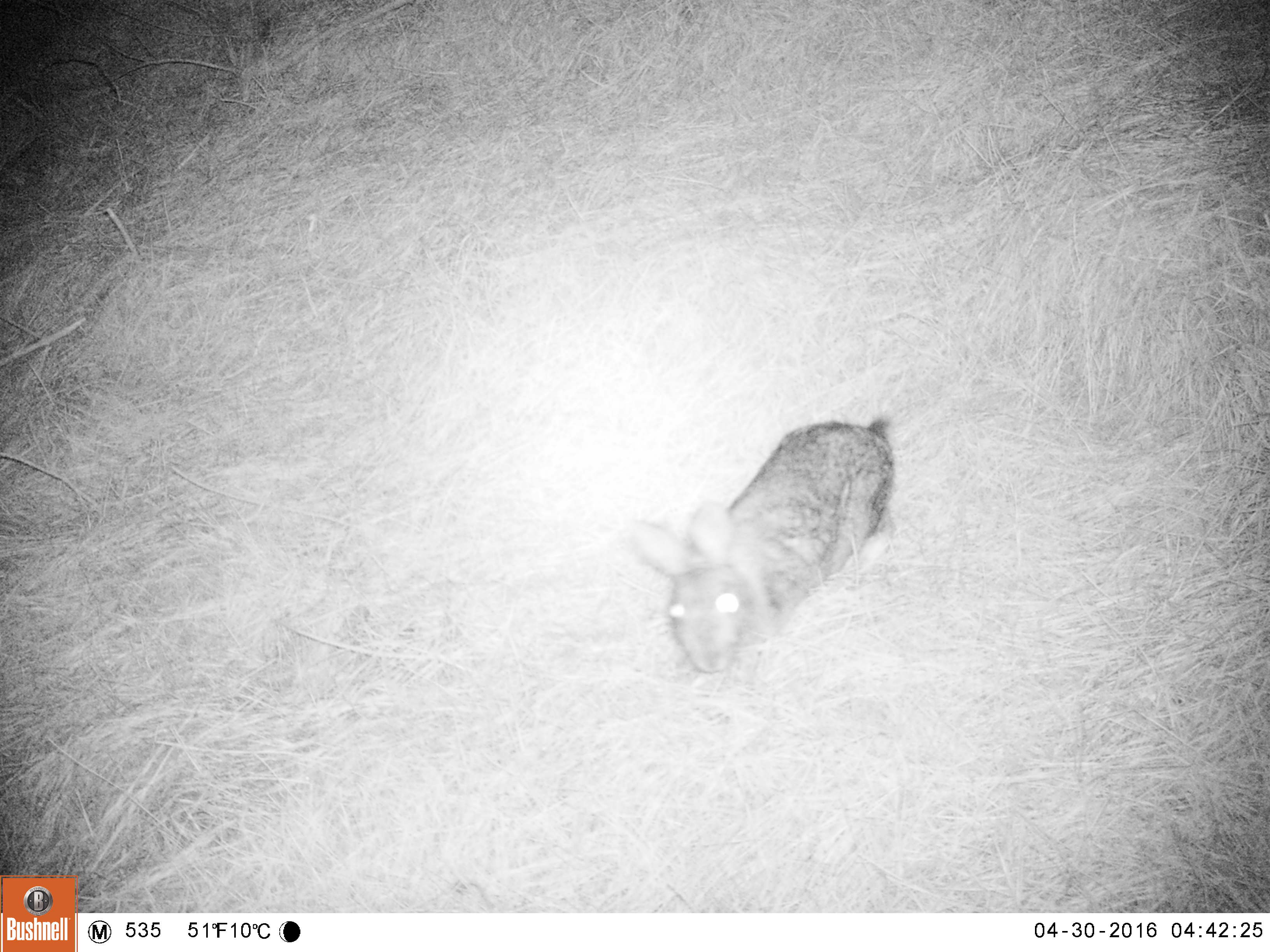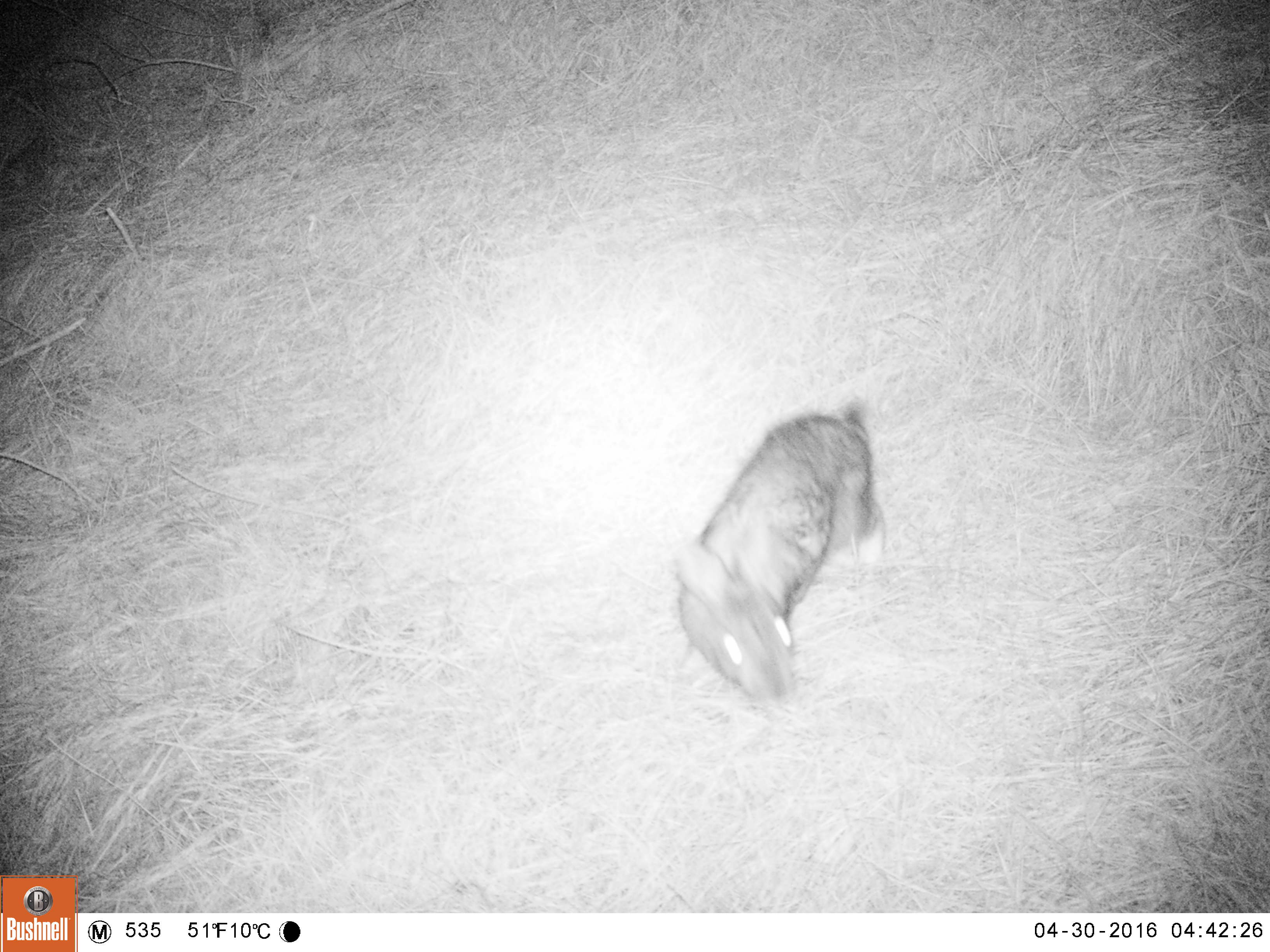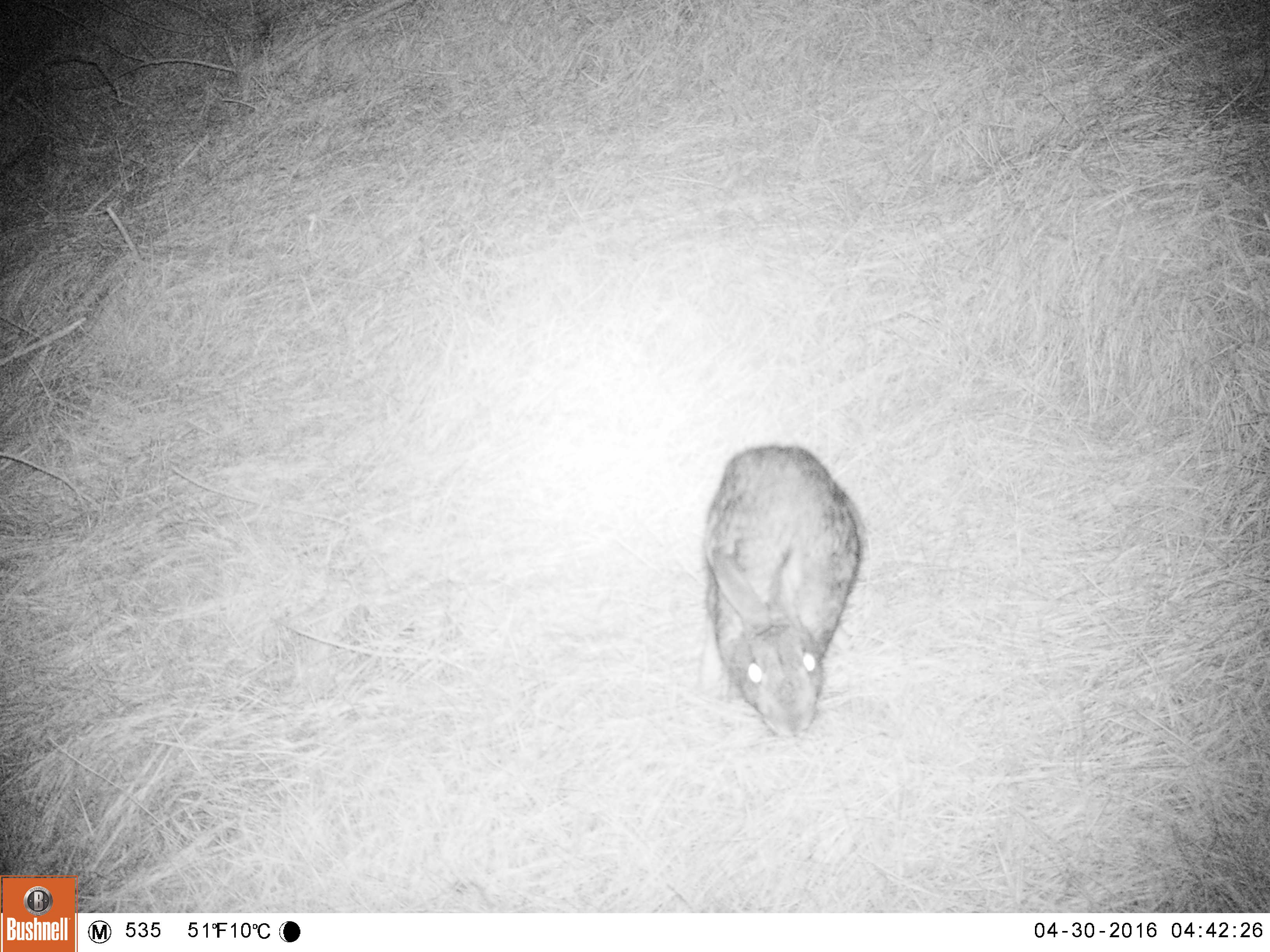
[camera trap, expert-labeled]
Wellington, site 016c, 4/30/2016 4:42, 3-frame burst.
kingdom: Animalia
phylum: Chordata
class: Mammalia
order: Lagomorpha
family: Leporidae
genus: Lepus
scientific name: Lepus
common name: hare